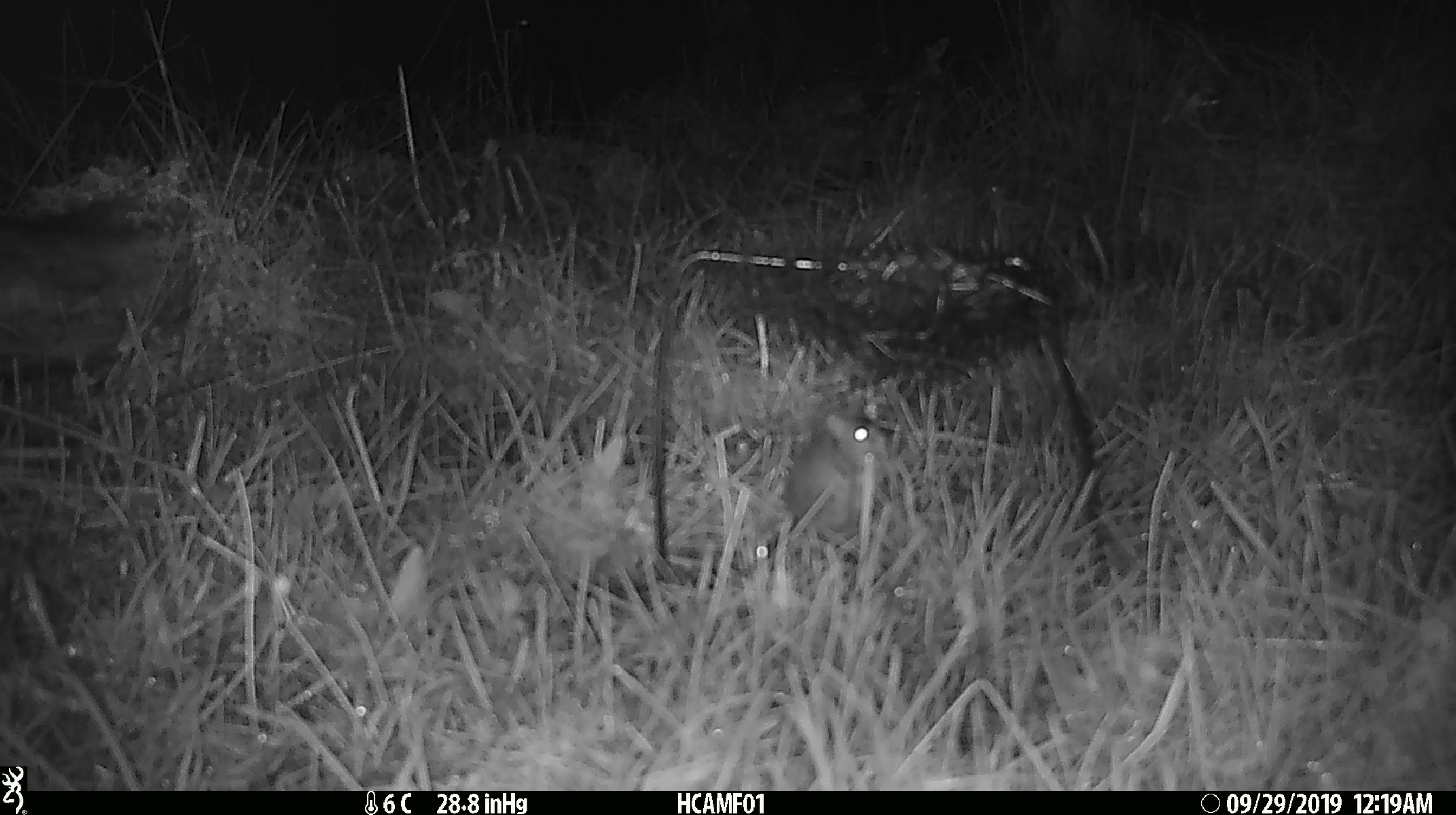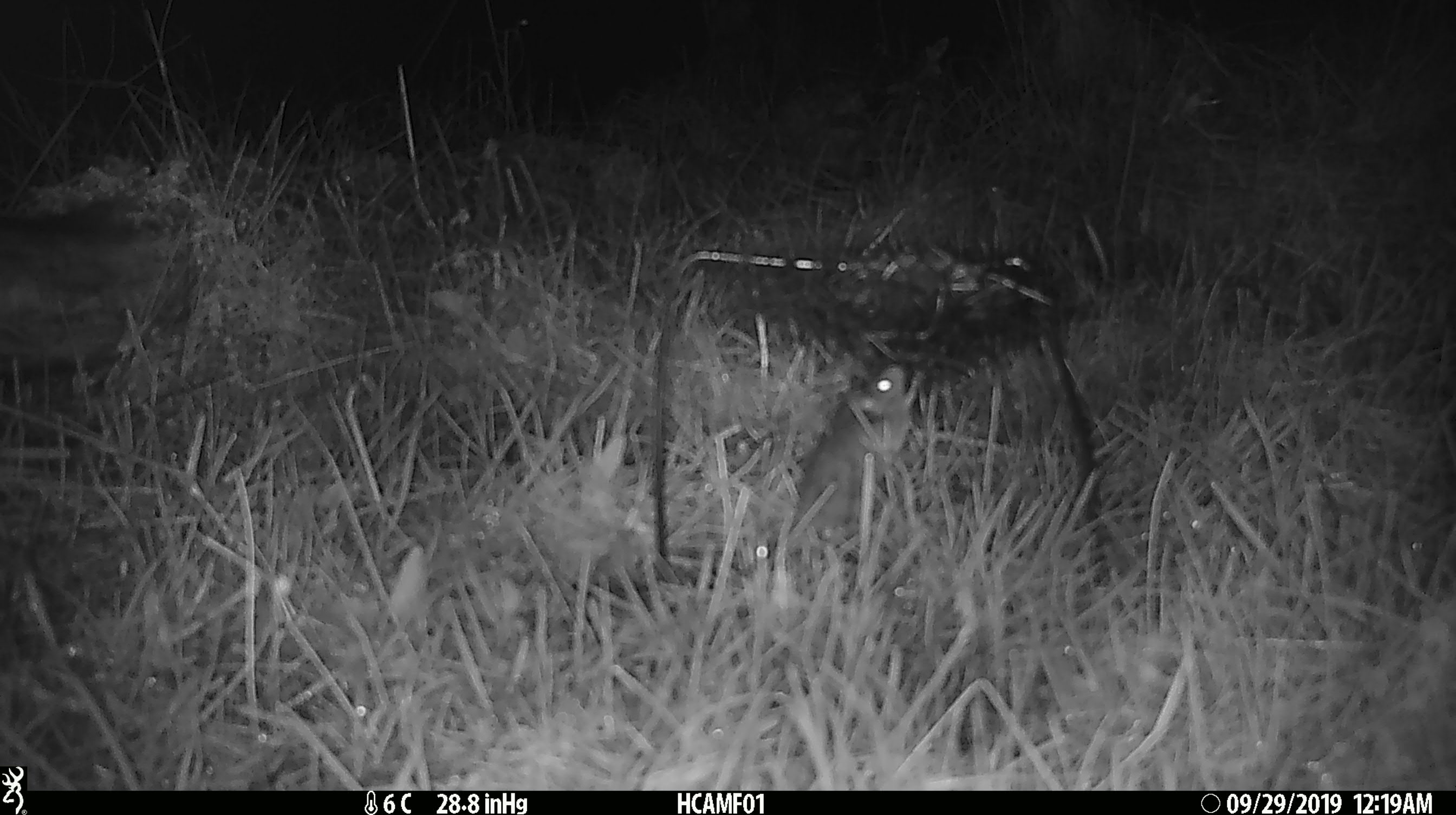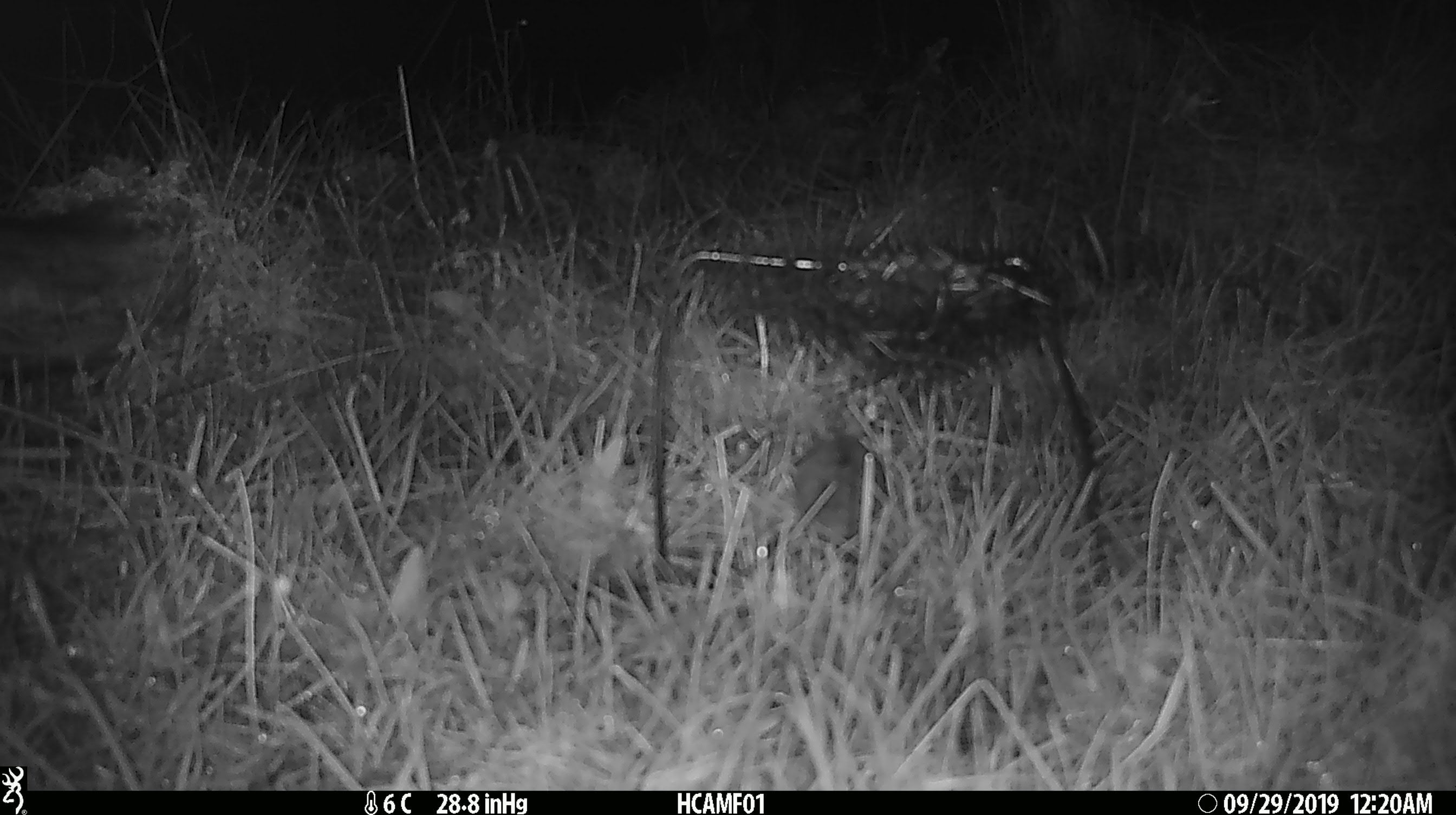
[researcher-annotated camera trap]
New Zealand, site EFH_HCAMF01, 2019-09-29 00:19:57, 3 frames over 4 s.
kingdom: Animalia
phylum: Chordata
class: Mammalia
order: Rodentia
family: Muridae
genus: Mus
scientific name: Mus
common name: mouse